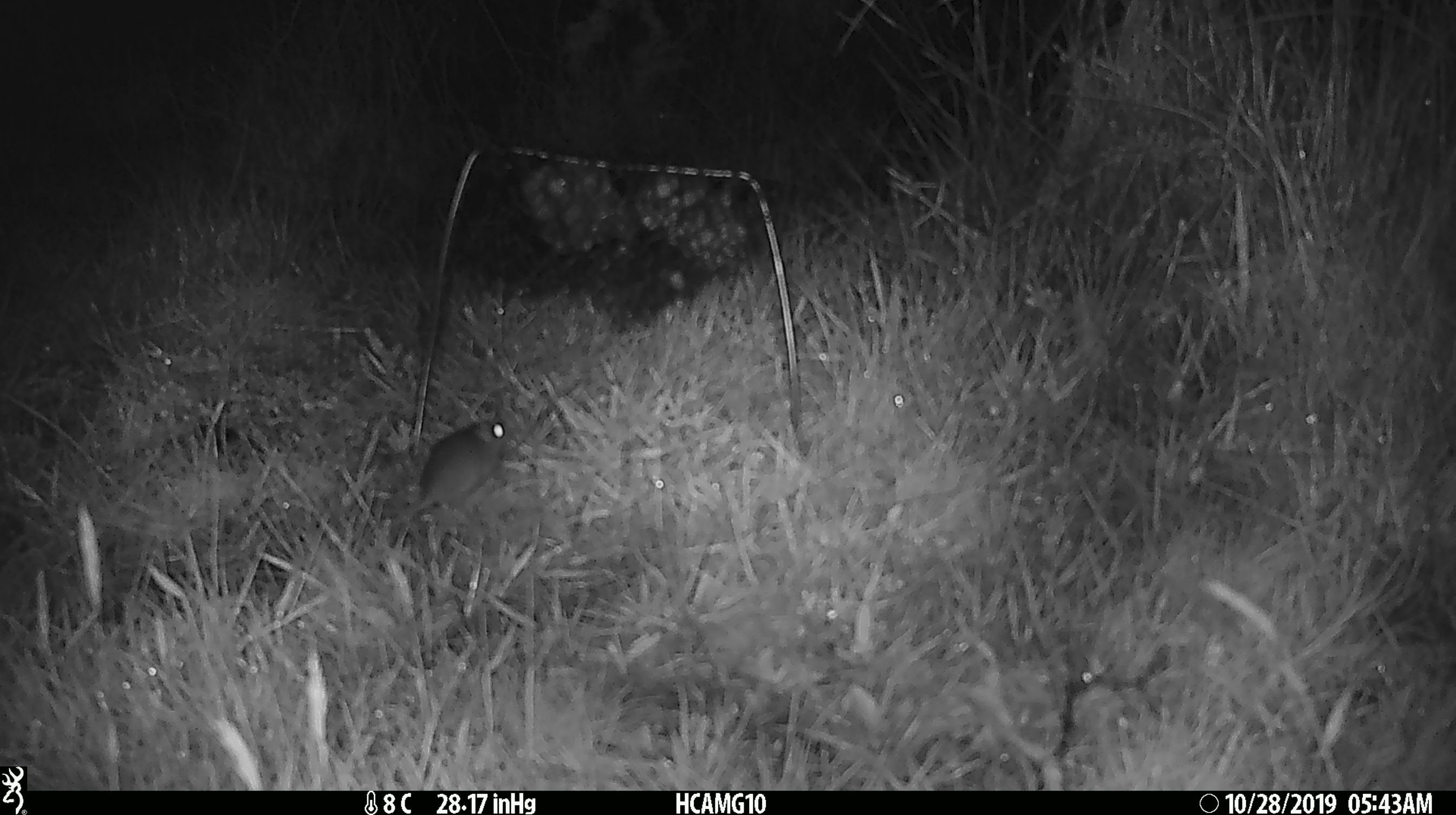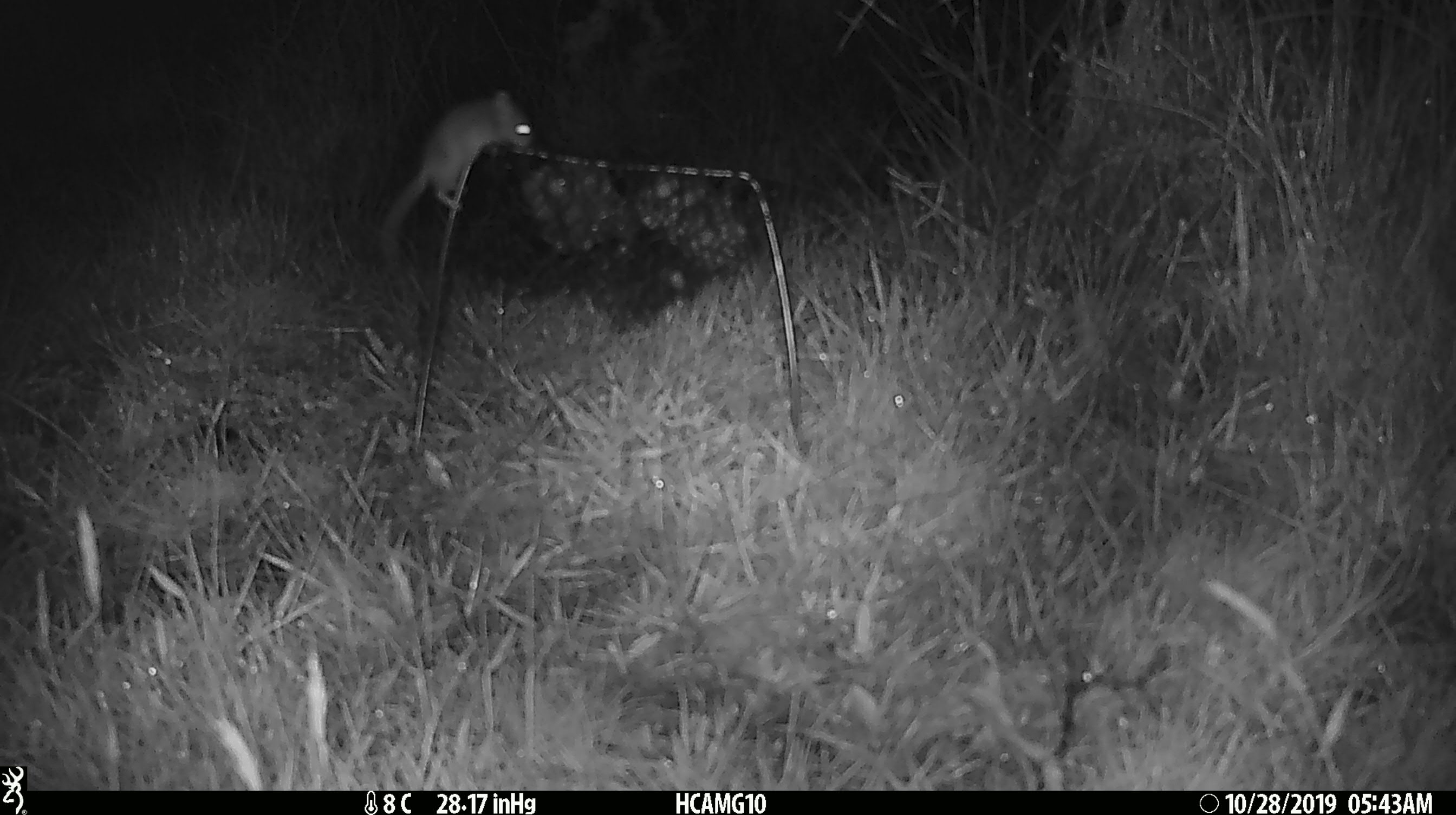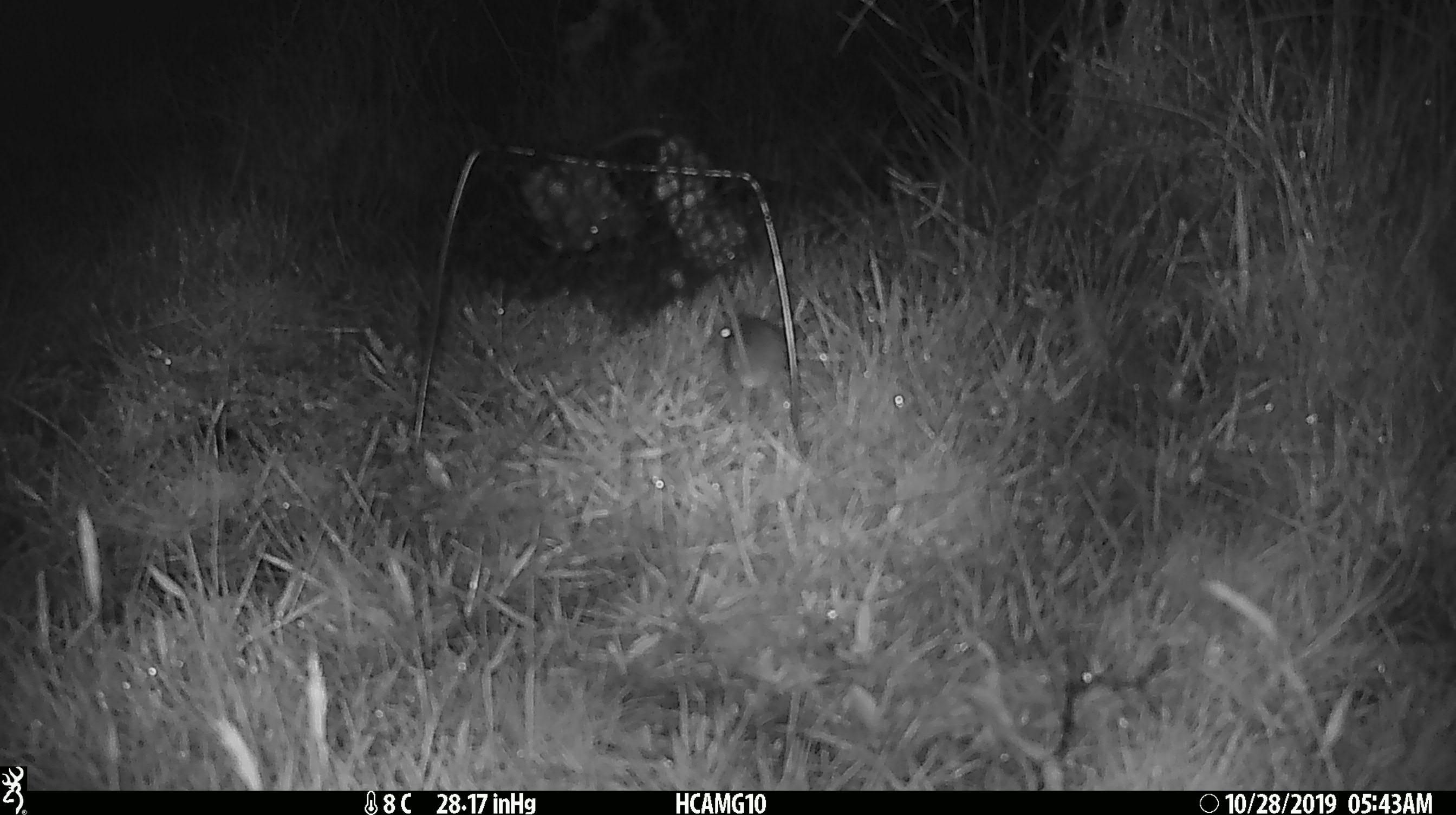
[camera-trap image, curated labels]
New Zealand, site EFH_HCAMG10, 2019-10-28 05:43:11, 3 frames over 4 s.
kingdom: Animalia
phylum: Chordata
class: Mammalia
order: Rodentia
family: Muridae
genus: Mus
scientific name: Mus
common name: mouse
Mouse (Mus).